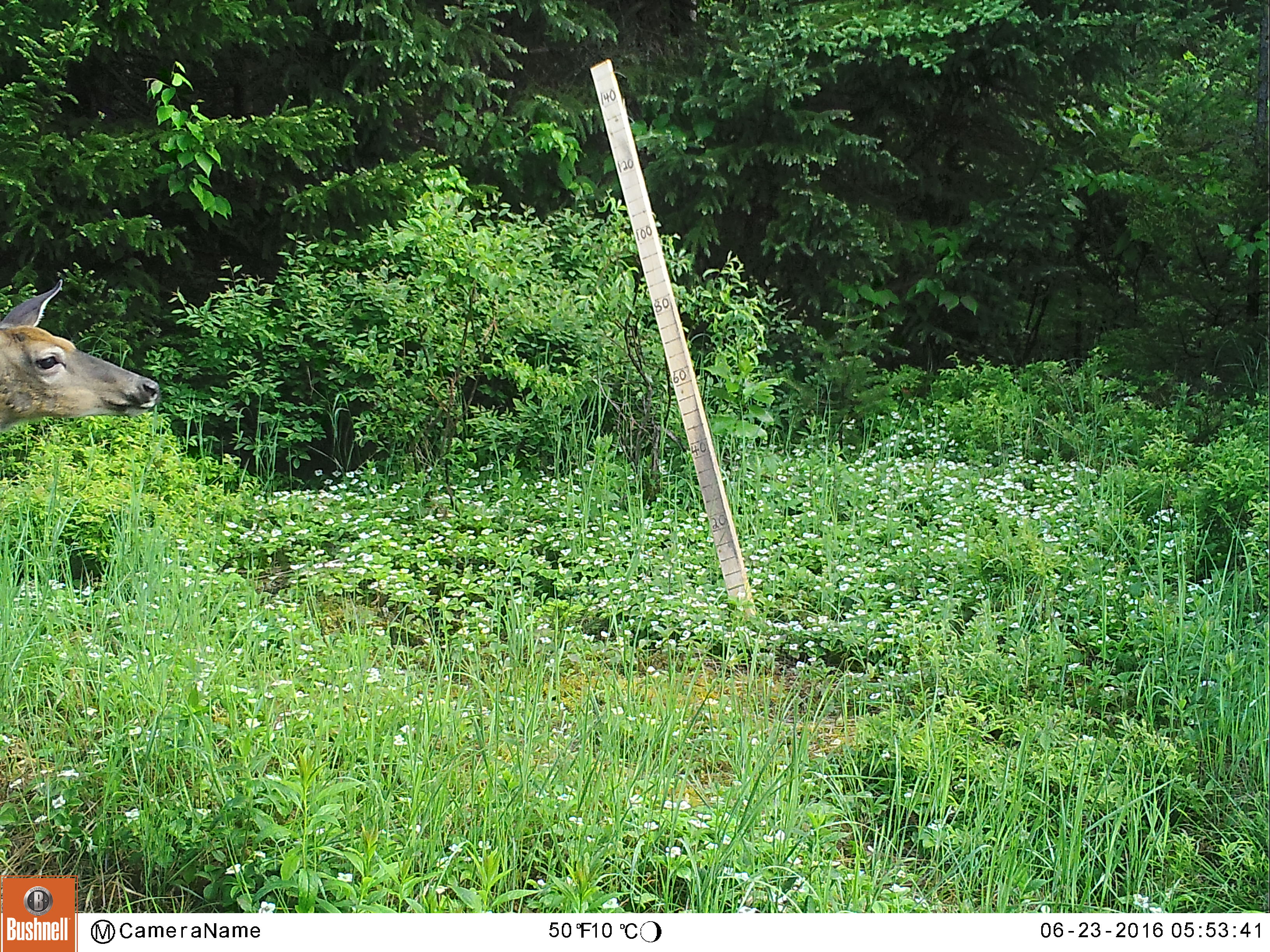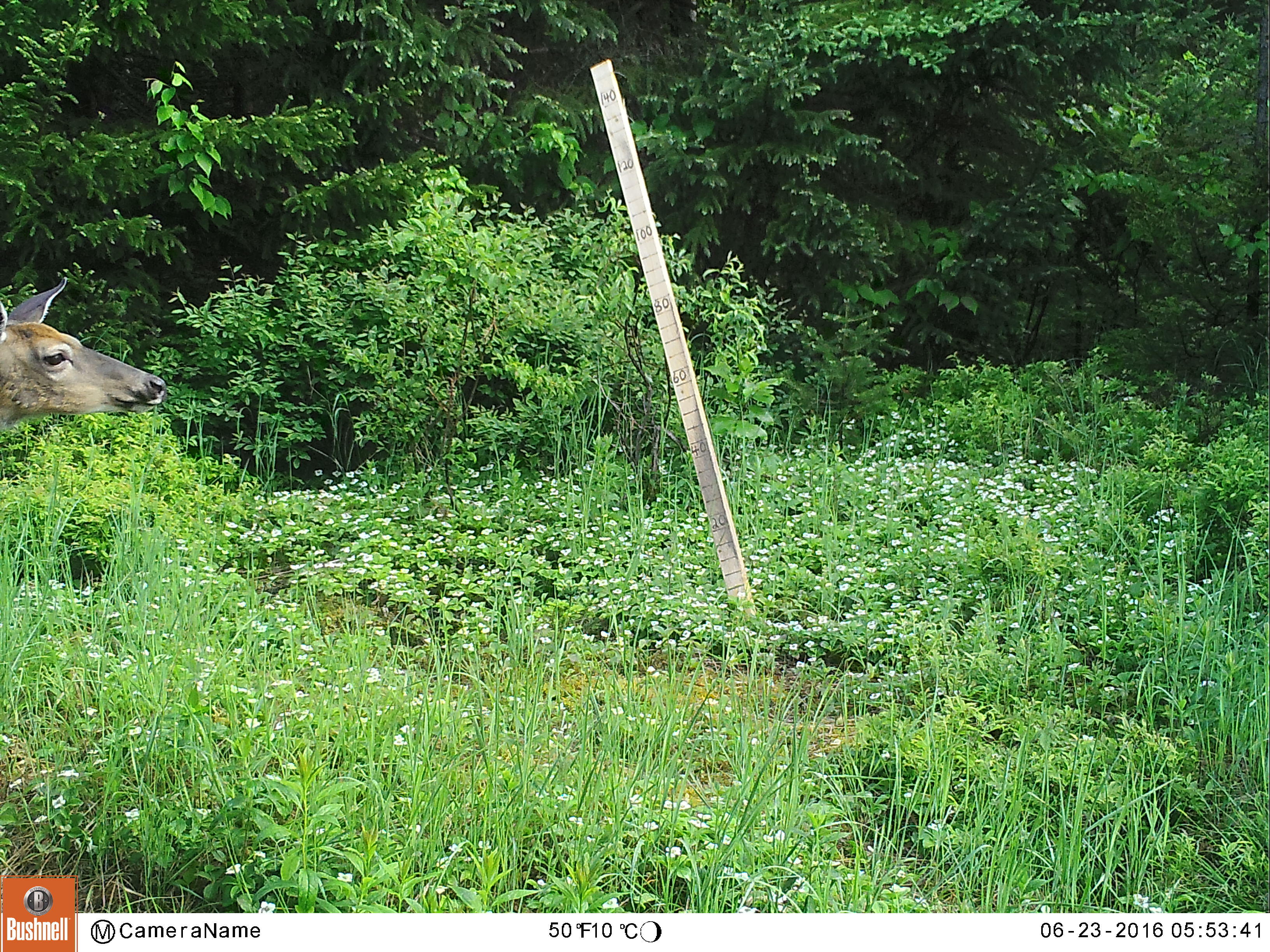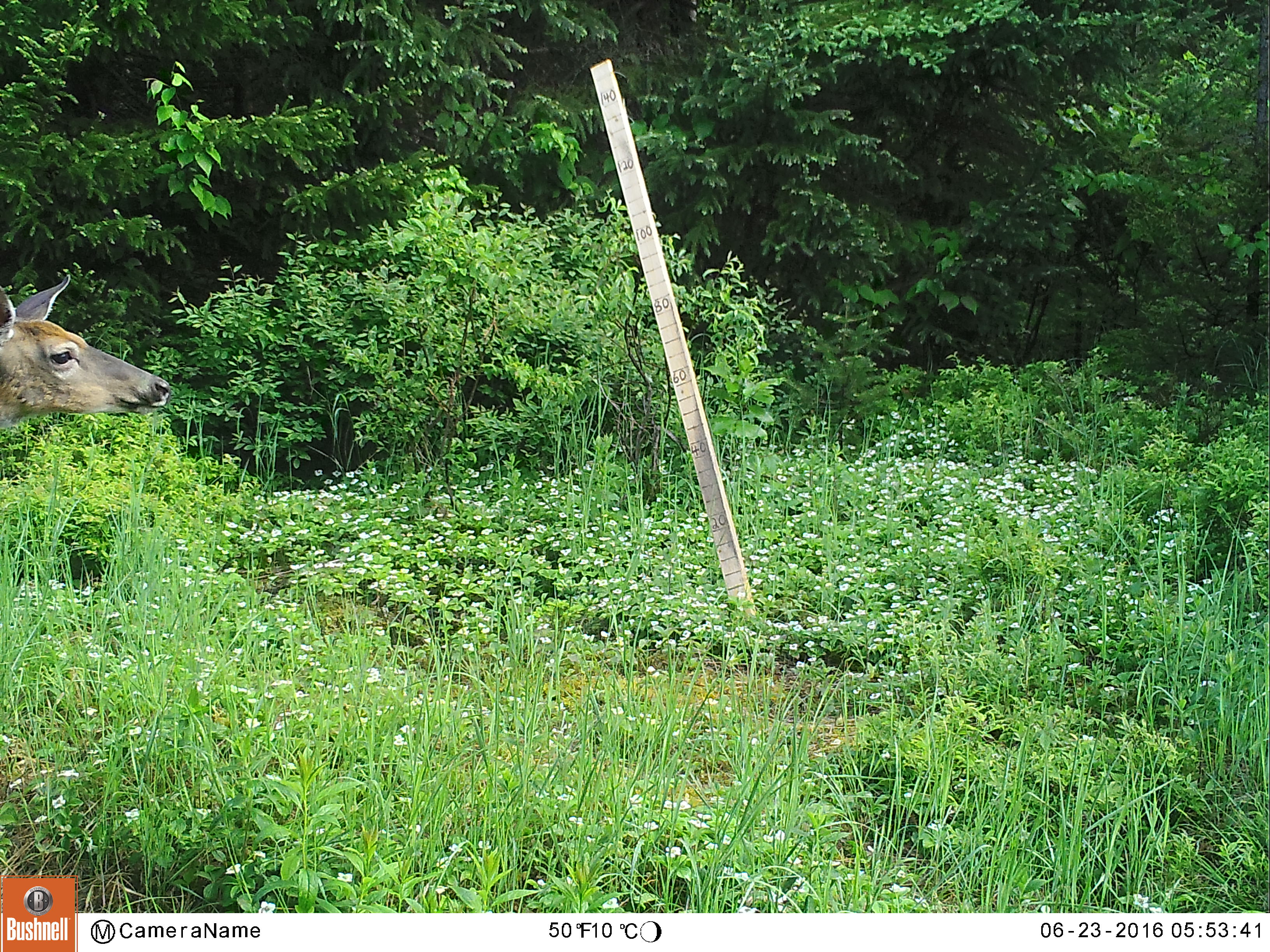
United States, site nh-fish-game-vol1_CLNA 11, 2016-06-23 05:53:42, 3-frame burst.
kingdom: Animalia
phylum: Chordata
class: Mammalia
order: Artiodactyla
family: Cervidae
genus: Odocoileus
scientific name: Odocoileus virginianus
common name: white-tailed deer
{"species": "white-tailed deer (Odocoileus virginianus)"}